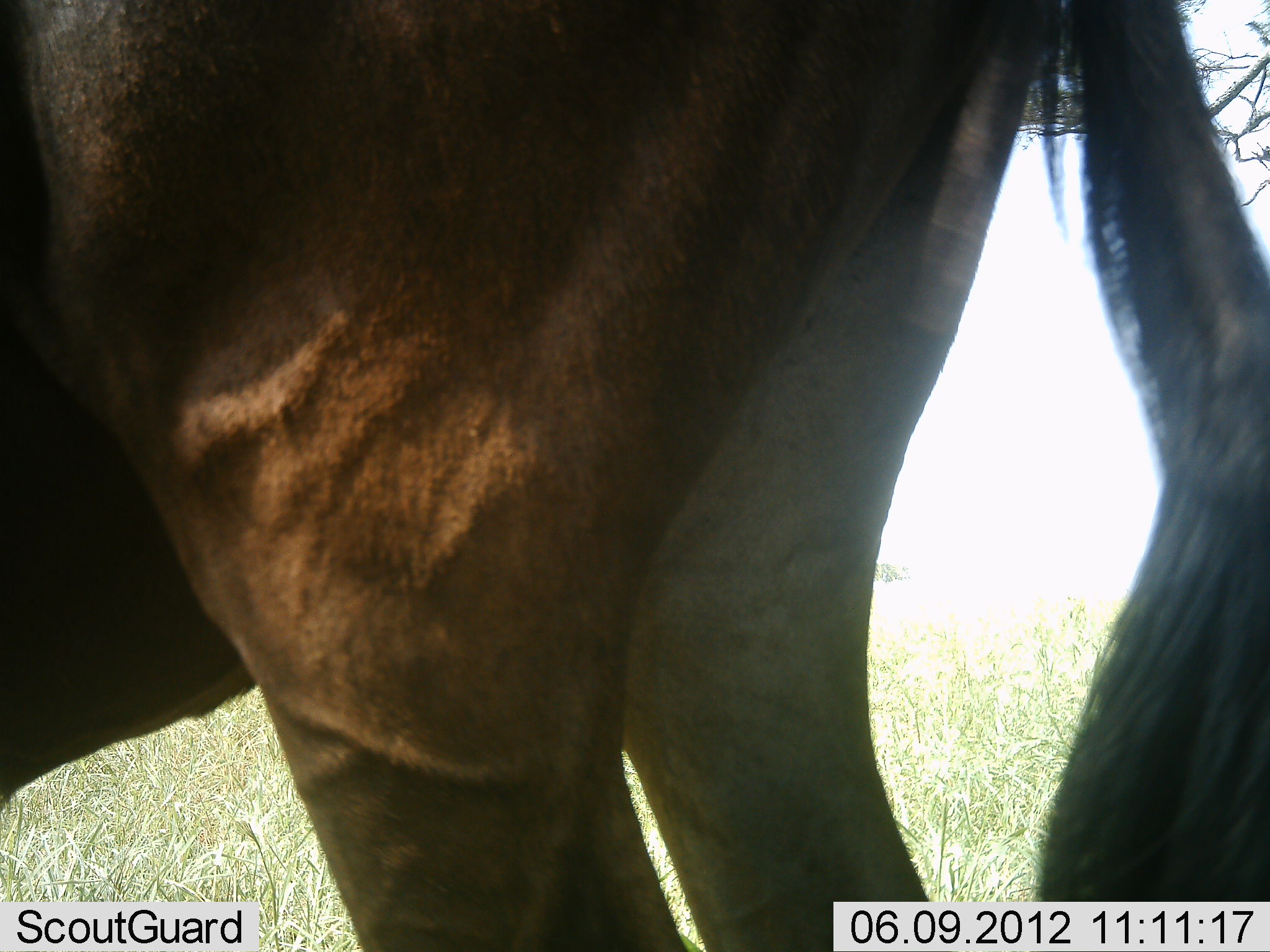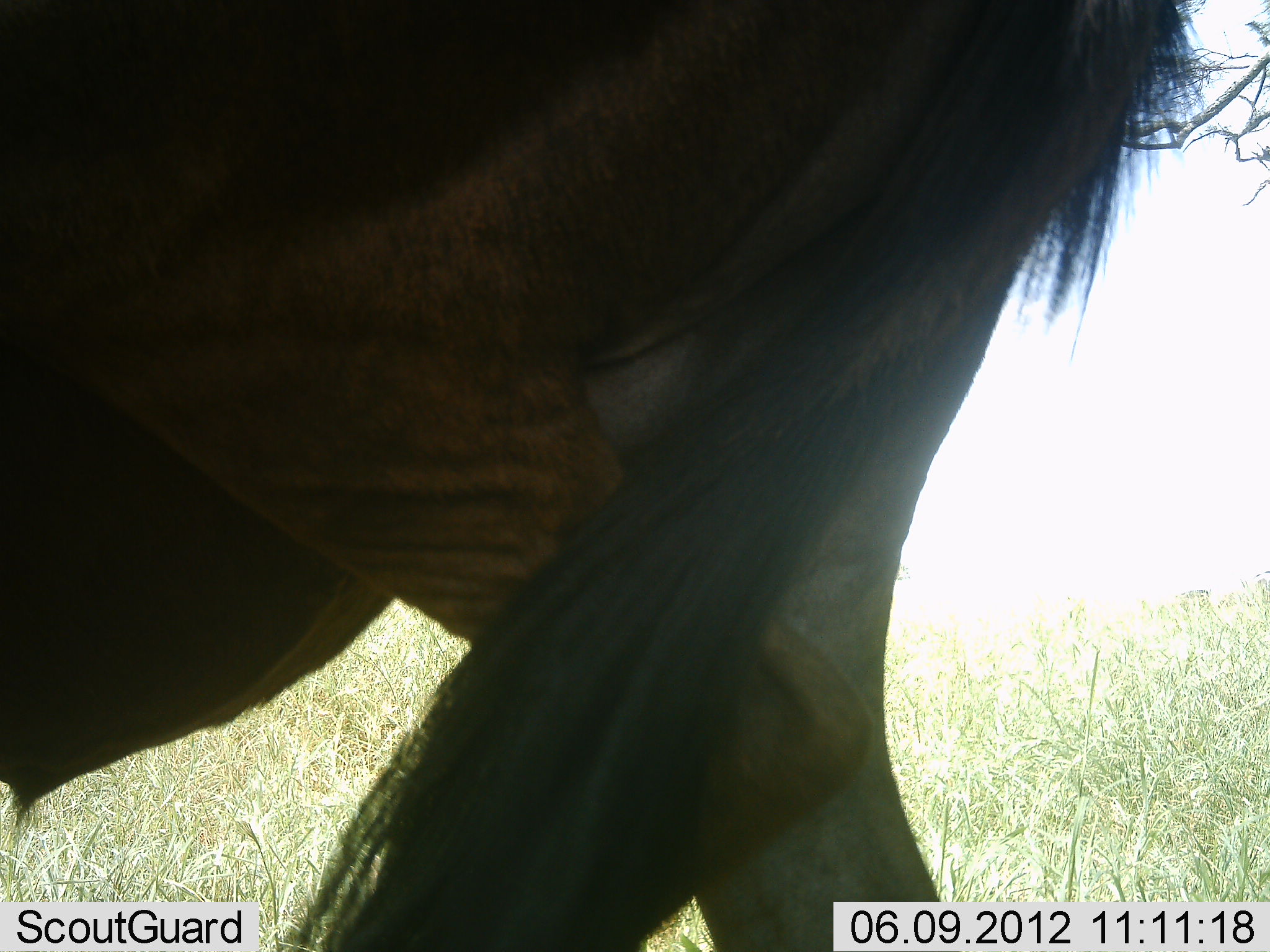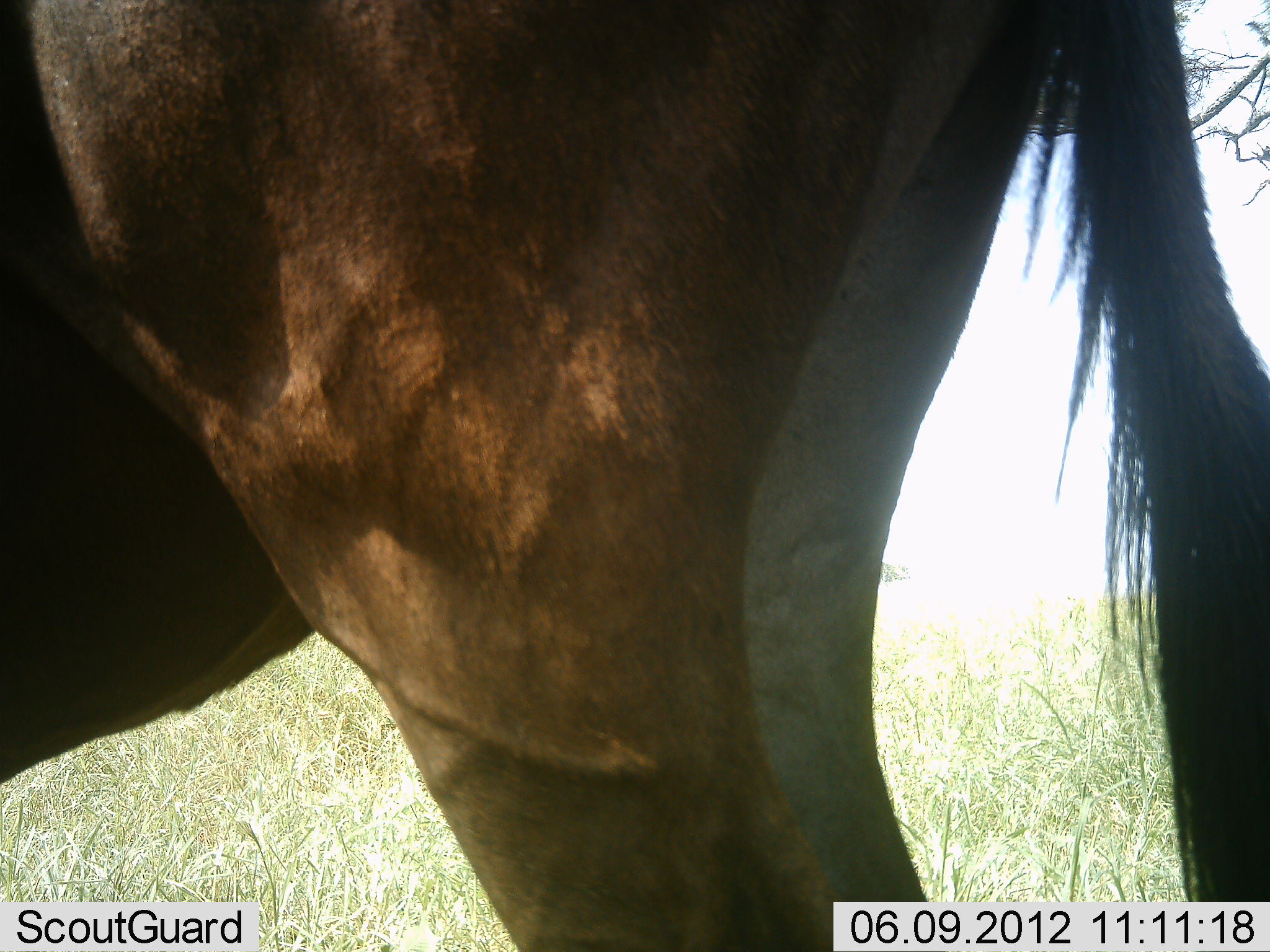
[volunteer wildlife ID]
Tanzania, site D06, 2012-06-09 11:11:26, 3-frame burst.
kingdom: Animalia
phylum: Chordata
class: Mammalia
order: Artiodactyla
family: Bovidae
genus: Connochaetes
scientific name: Connochaetes taurinus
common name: blue wildebeest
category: wildebeest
Wildebeest (blue wildebeest) (Connochaetes taurinus), count 1. Behavior (volunteer vote fractions): standing 100%, resting 0%, moving 0%, interacting 0%. Young present (vote fraction): 0%. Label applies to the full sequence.